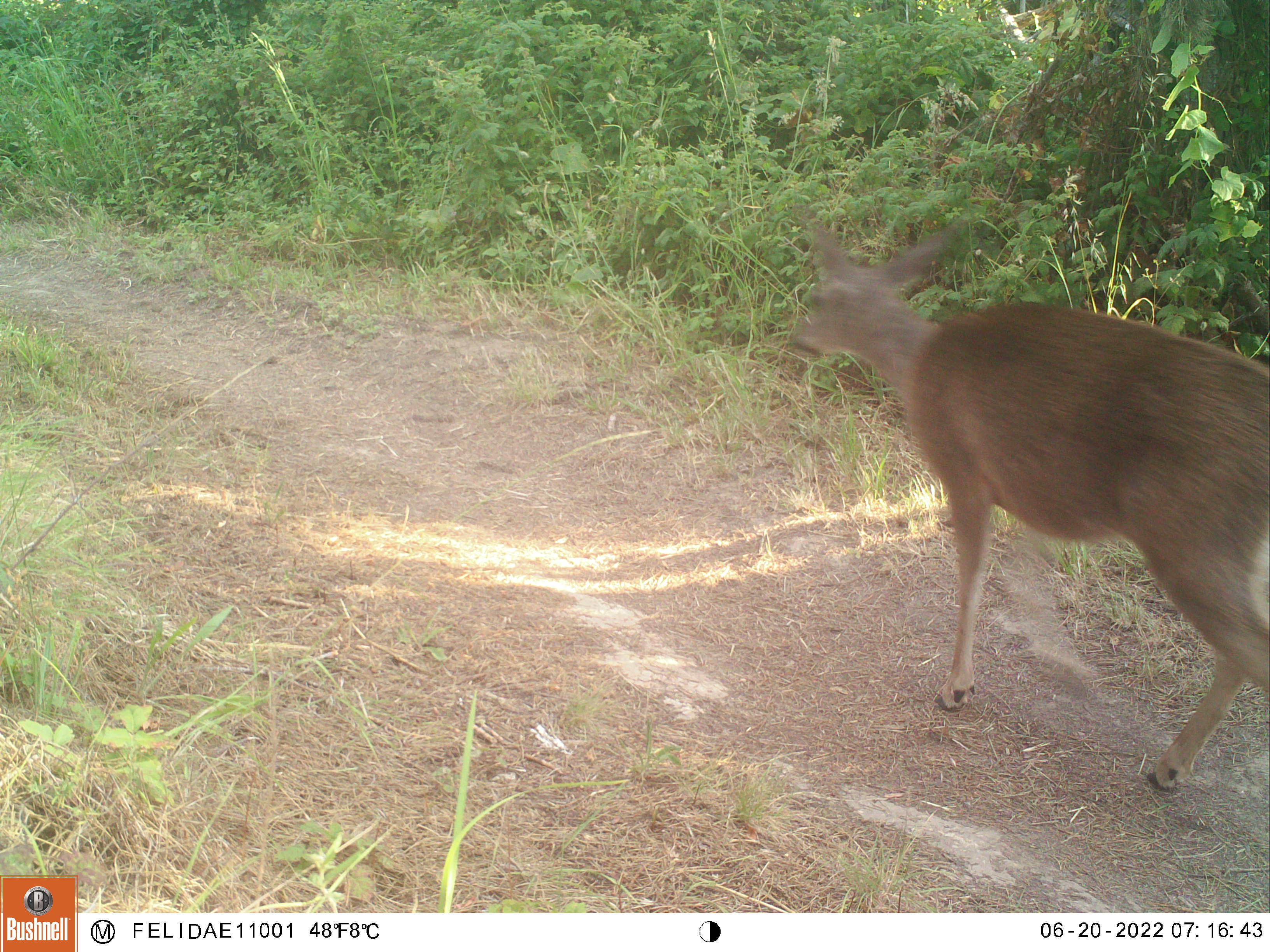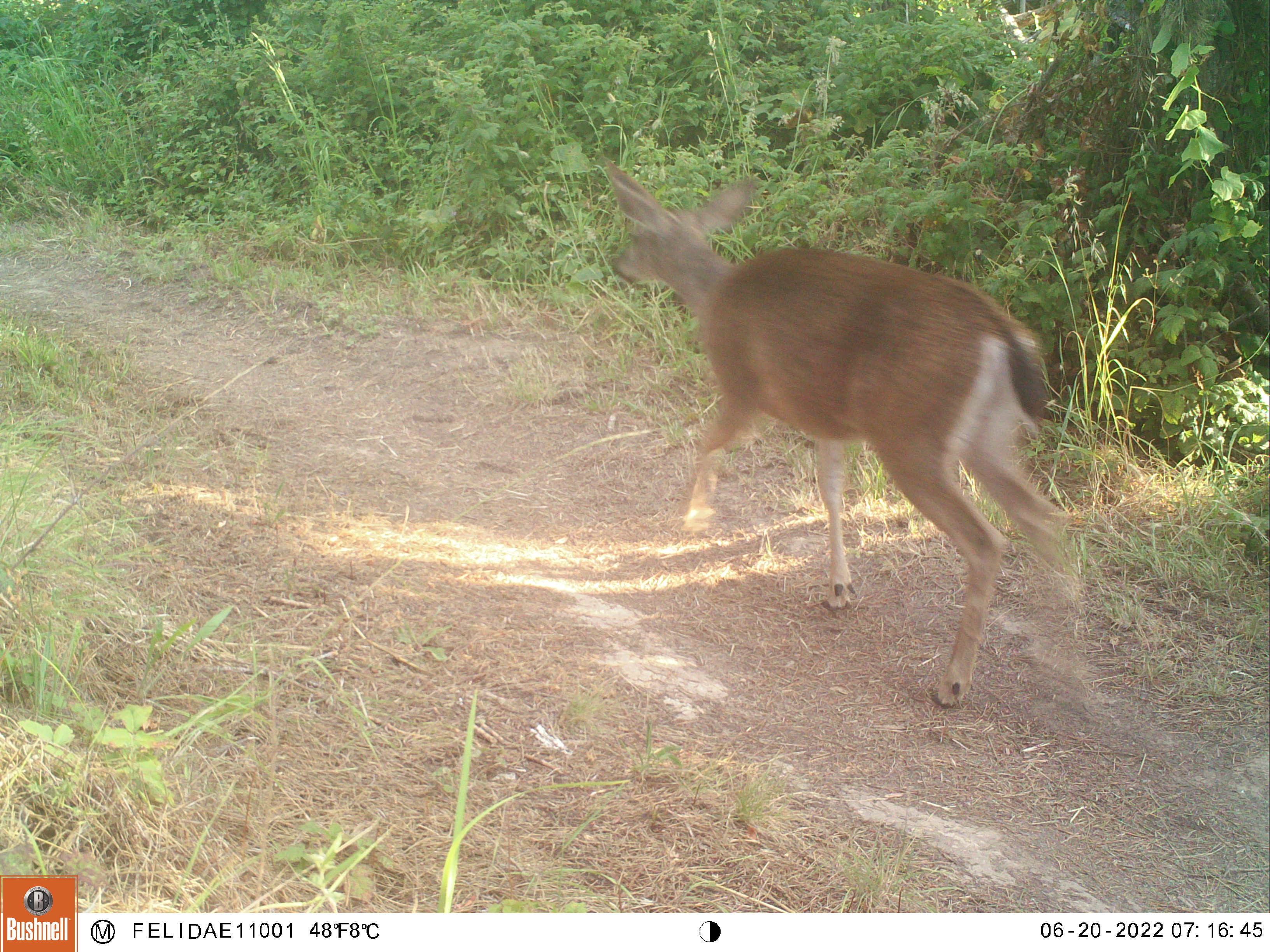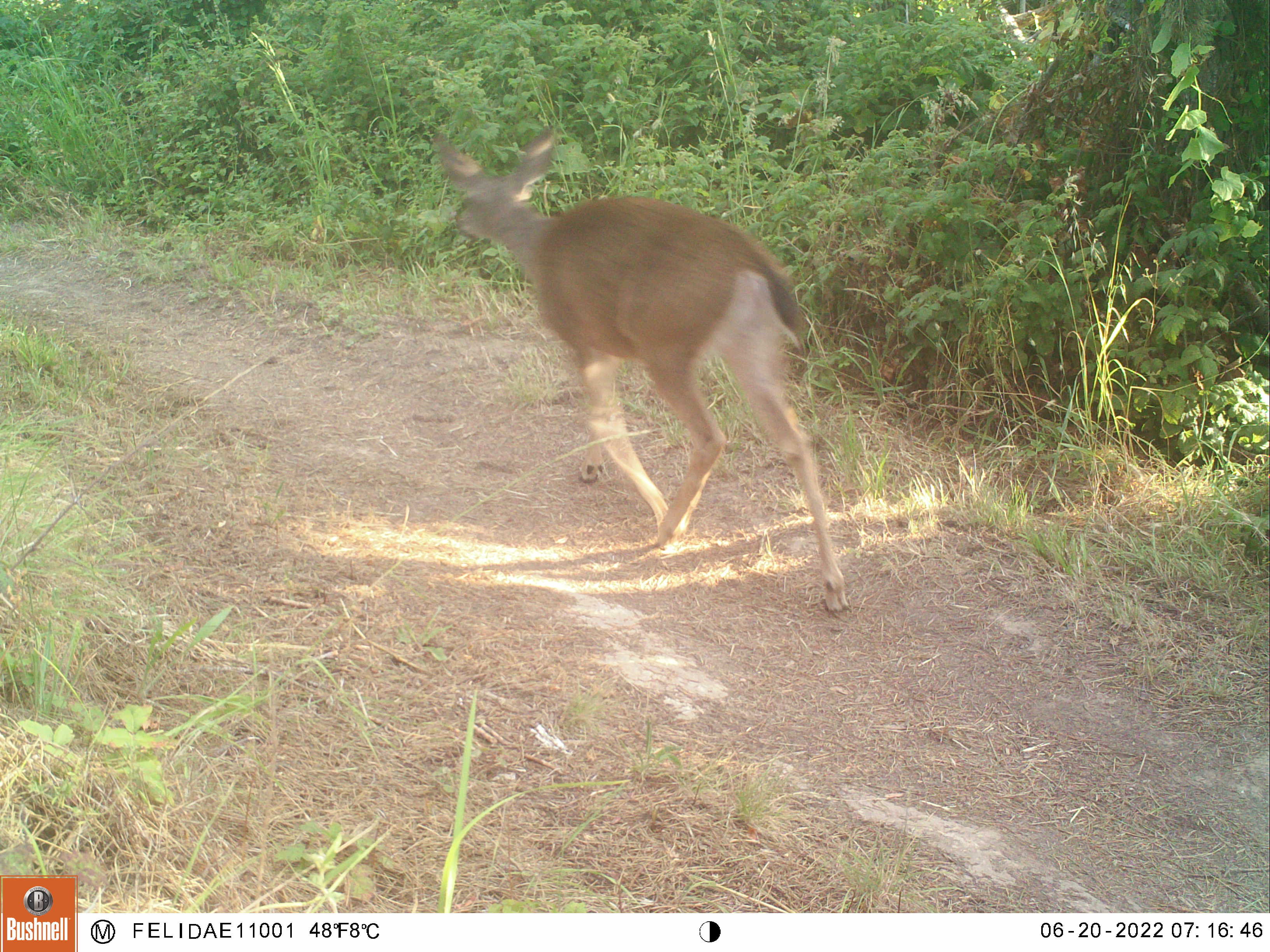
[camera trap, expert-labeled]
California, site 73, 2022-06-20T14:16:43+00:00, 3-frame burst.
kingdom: Animalia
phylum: Chordata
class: Mammalia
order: Artiodactyla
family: Cervidae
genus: Odocoileus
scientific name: Odocoileus hemionus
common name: mule deer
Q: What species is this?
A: Mule deer (Odocoileus hemionus).